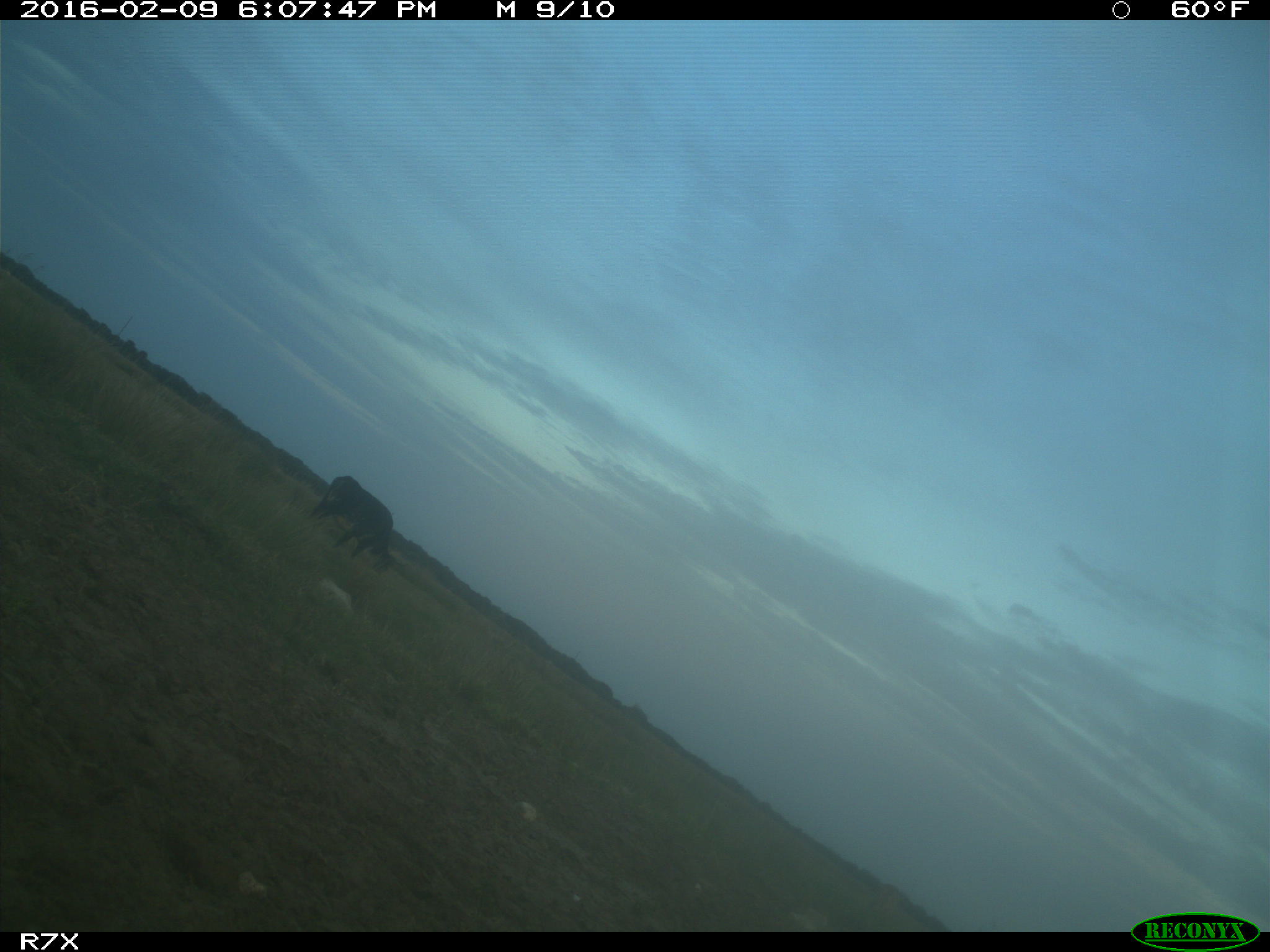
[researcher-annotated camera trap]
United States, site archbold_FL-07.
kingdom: Animalia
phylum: Chordata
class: Mammalia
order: Artiodactyla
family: Bovidae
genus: Bos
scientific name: Bos taurus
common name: domestic cow